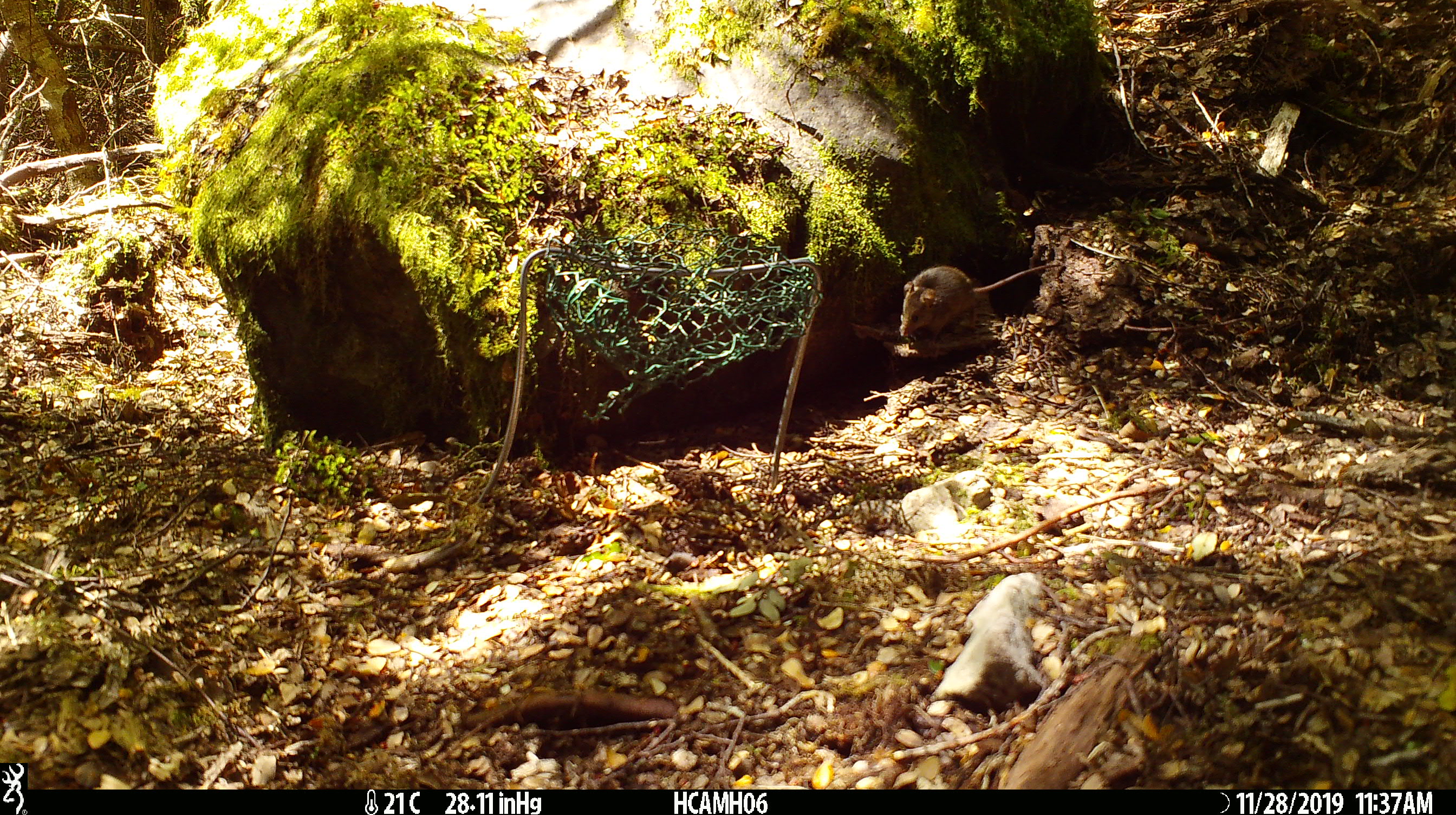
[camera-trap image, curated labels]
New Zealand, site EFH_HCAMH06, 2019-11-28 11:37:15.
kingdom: Animalia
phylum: Chordata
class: Mammalia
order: Rodentia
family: Muridae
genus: Mus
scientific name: Mus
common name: mouse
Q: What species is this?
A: Mouse (Mus).